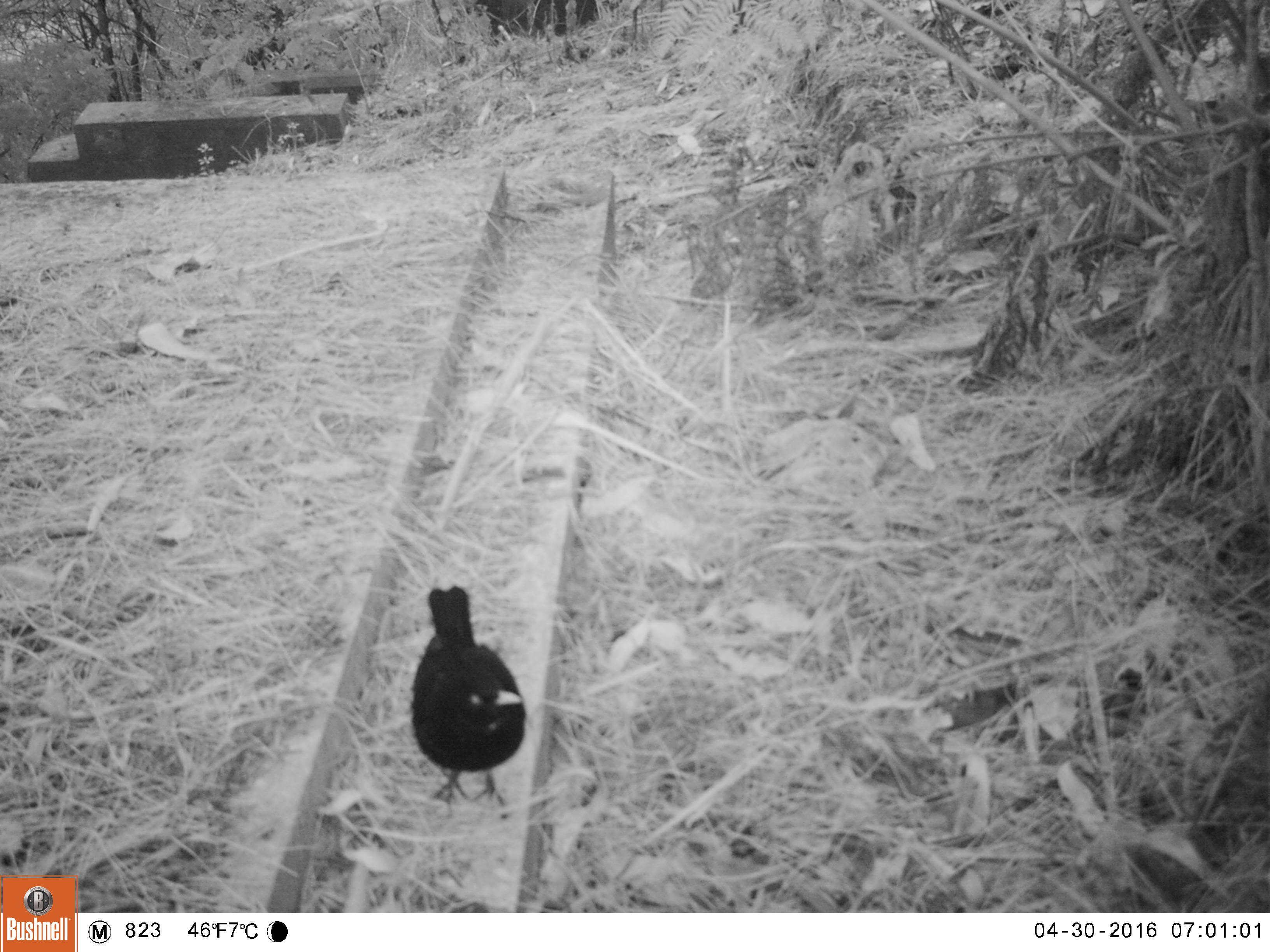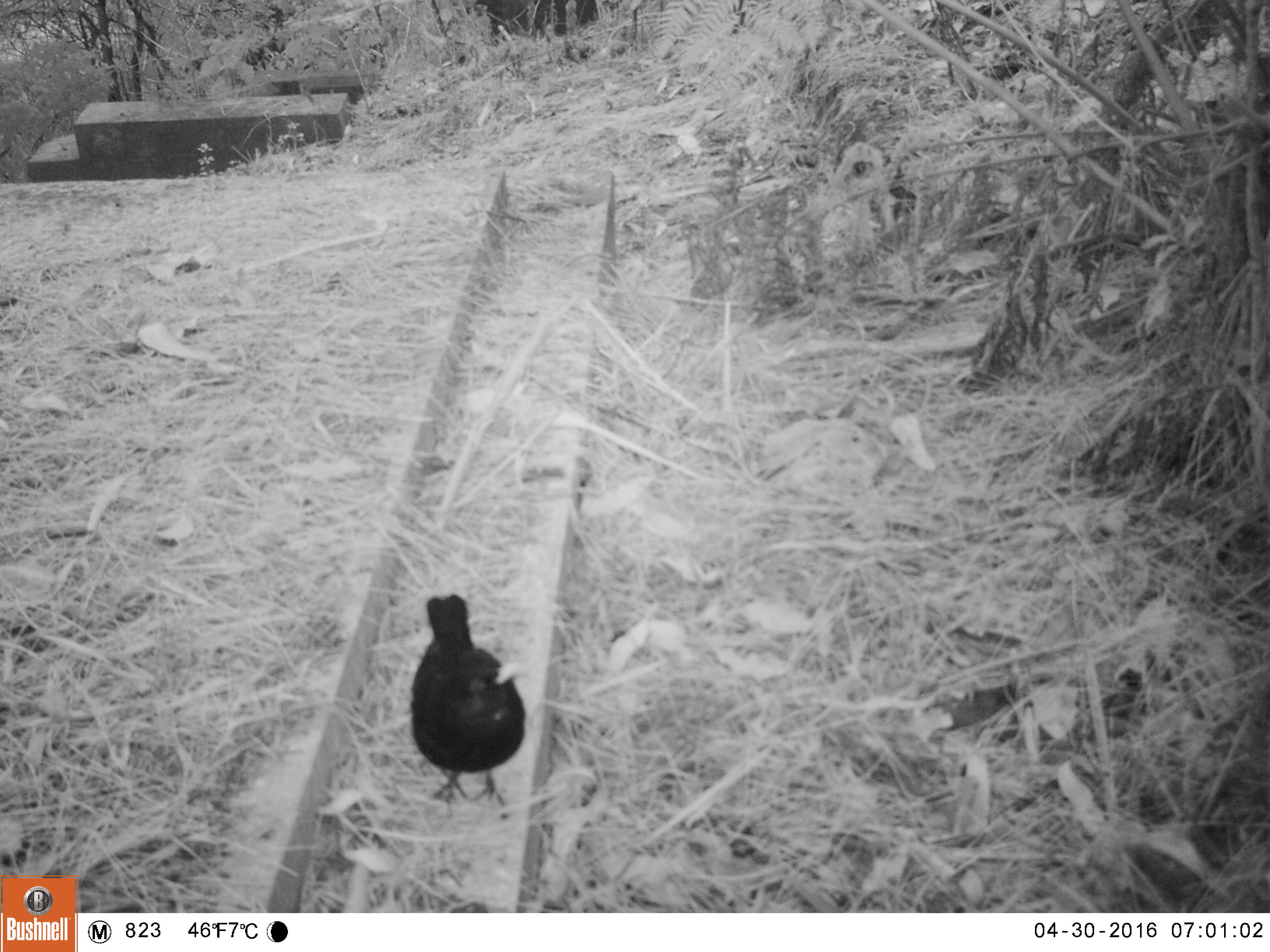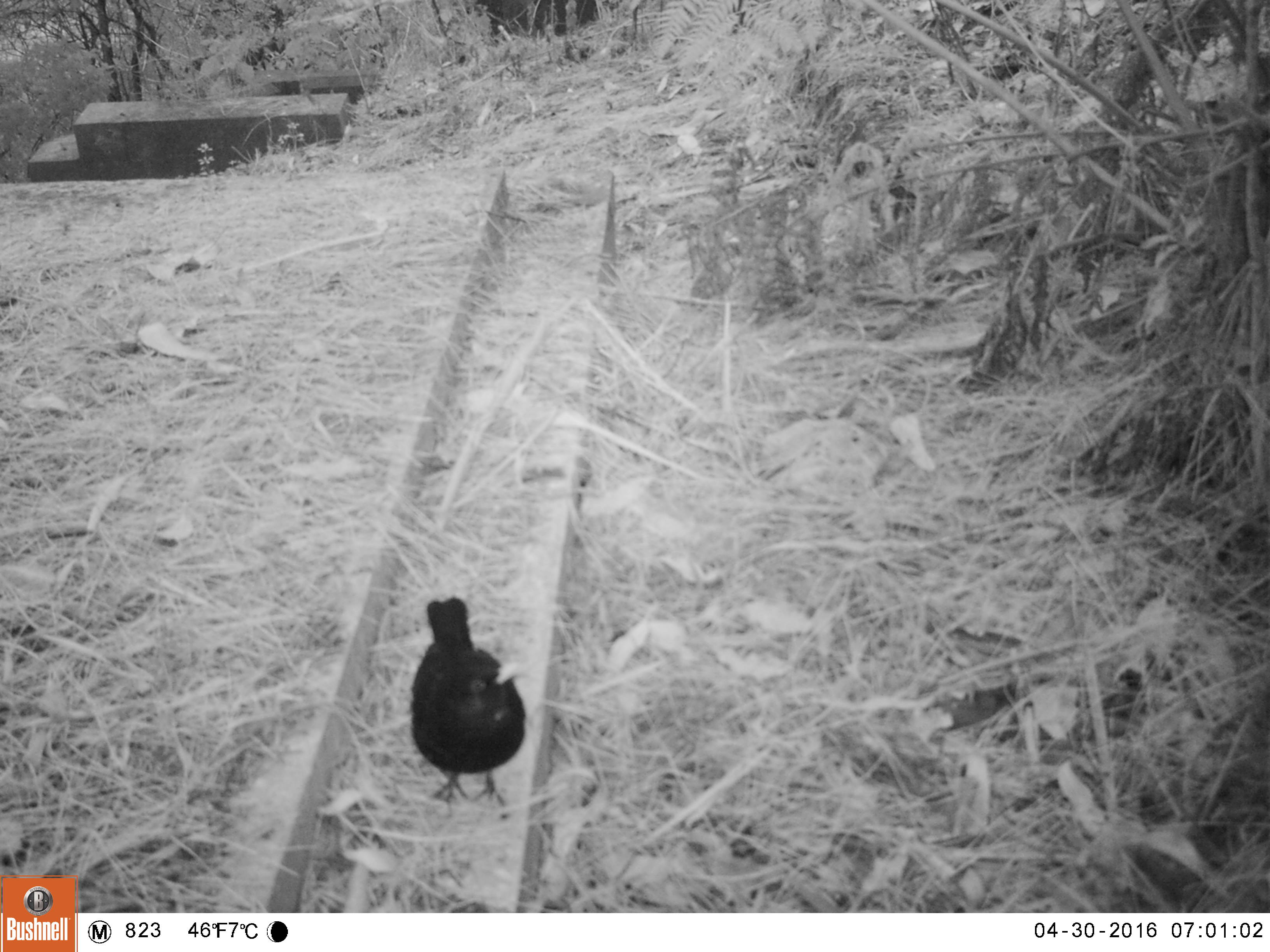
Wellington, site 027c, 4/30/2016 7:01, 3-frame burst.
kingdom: Animalia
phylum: Chordata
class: Aves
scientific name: Aves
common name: bird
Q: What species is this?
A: Bird (Aves).